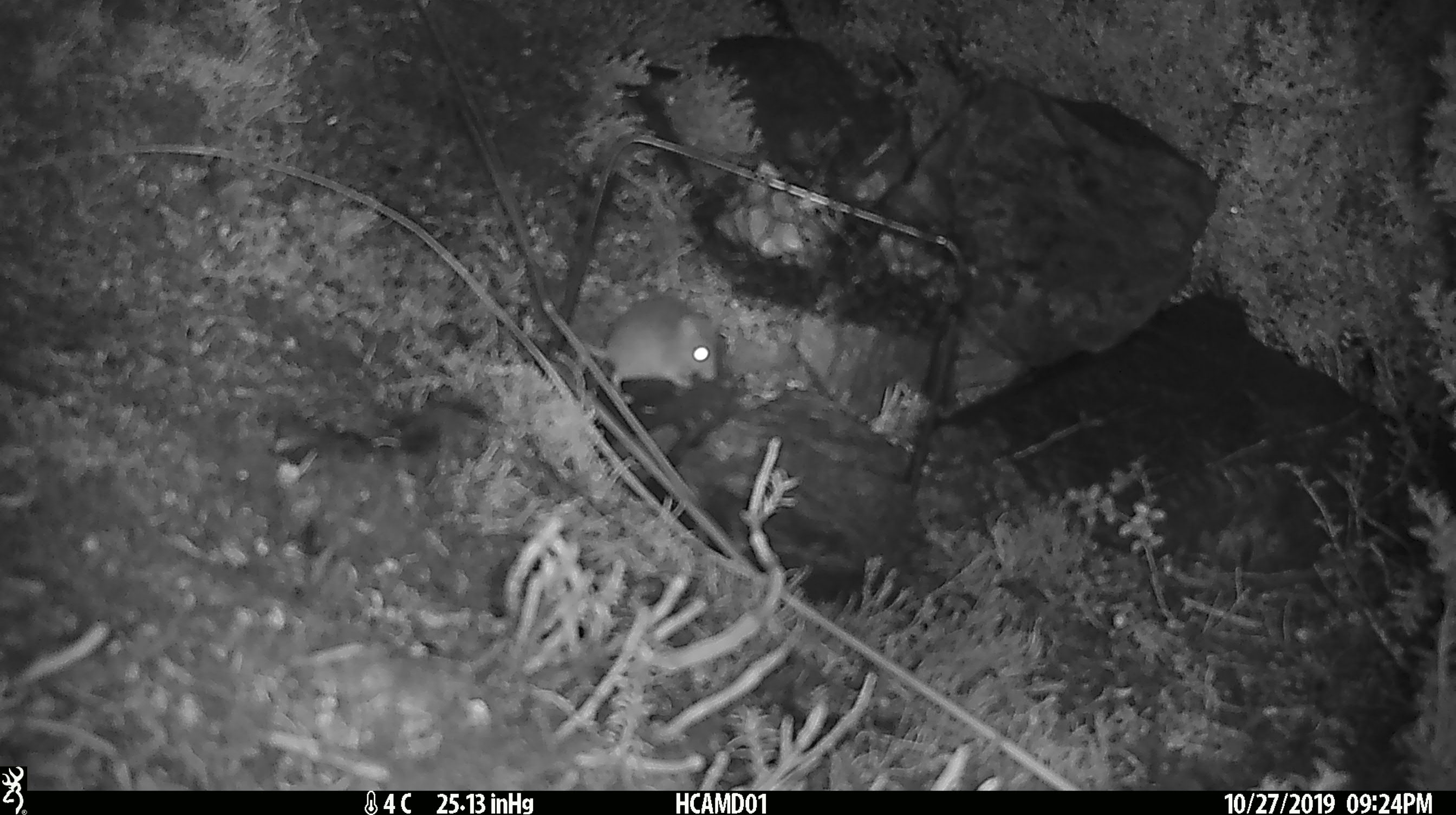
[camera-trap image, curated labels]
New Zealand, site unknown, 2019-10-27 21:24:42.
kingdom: Animalia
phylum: Chordata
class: Mammalia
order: Rodentia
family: Muridae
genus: Mus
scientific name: Mus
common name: mouse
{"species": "mouse (Mus)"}